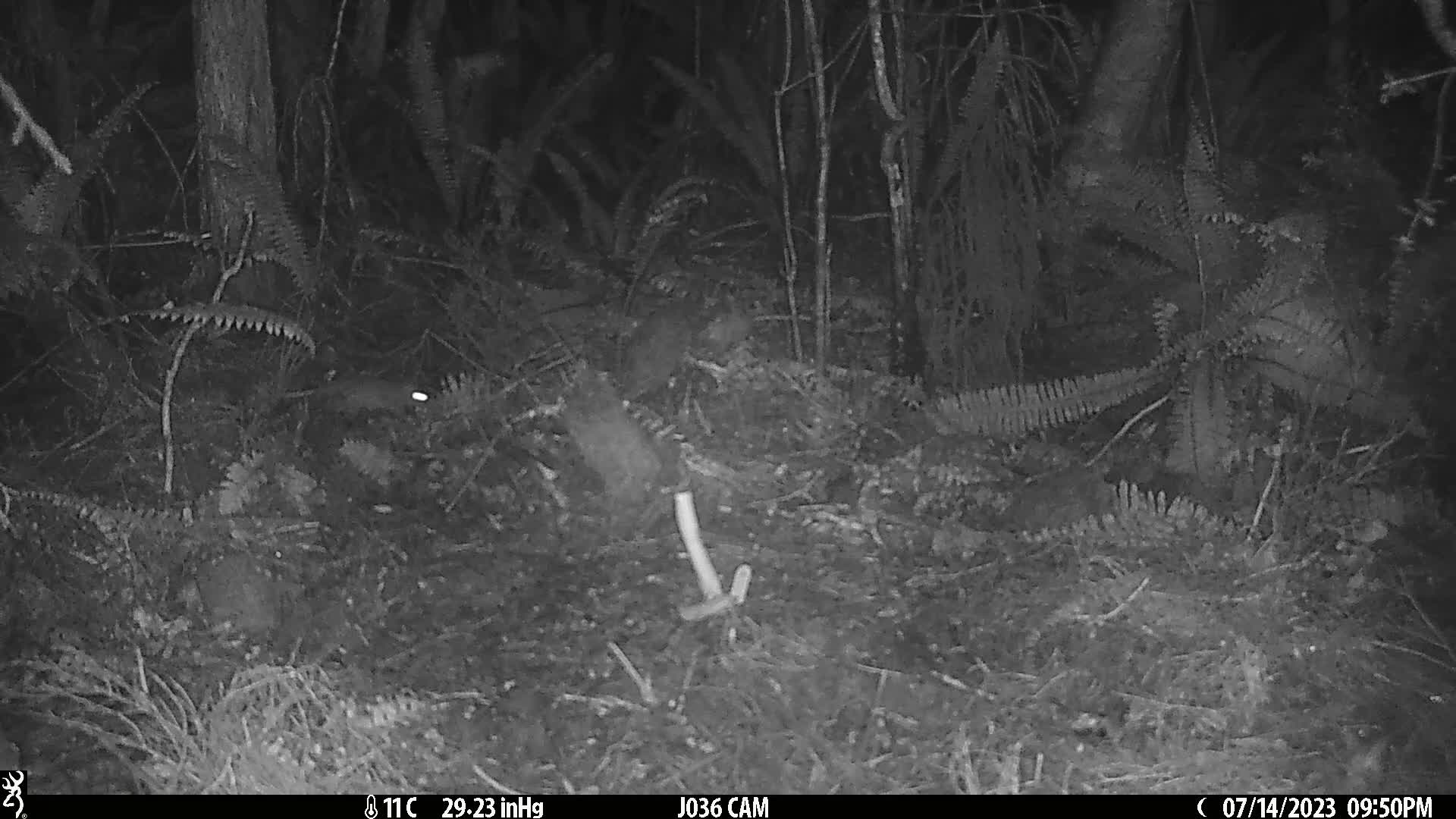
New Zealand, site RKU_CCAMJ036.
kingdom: Animalia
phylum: Chordata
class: Mammalia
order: Rodentia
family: Muridae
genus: Rattus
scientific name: Rattus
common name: rat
Rat (Rattus).